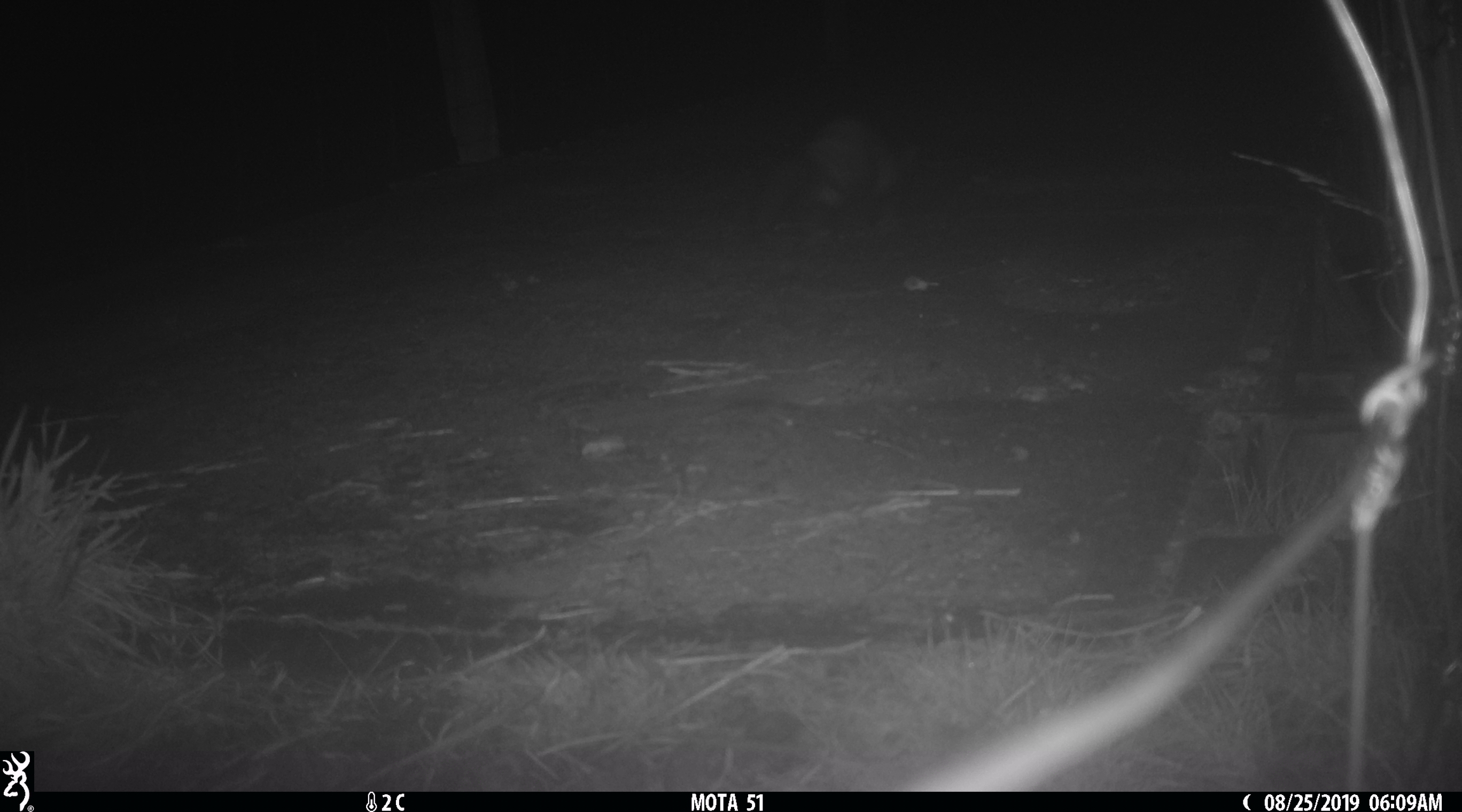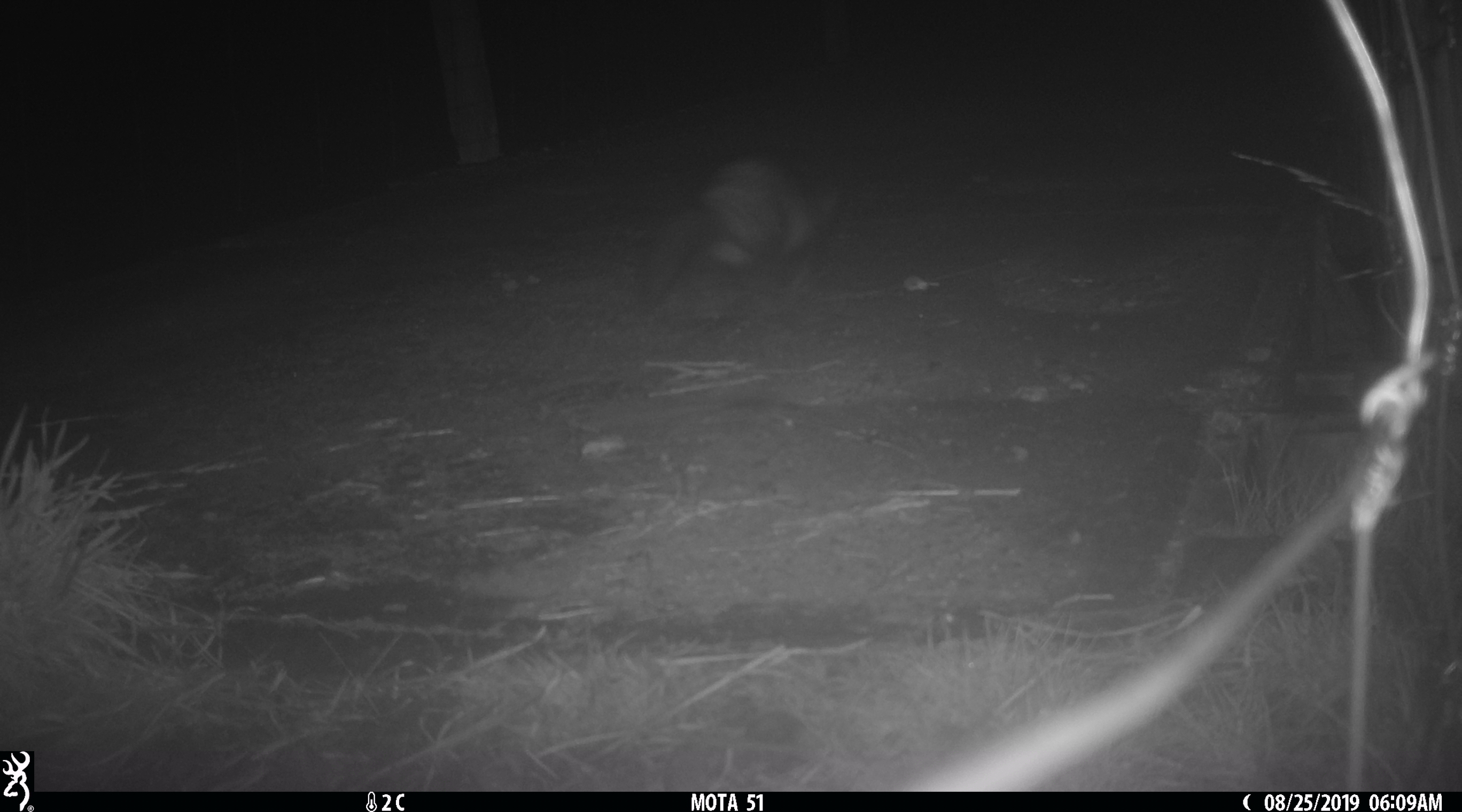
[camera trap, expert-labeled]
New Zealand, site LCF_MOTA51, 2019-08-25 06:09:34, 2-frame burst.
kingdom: Animalia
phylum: Chordata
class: Mammalia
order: Carnivora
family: Mustelidae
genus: Mustela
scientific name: Mustela furo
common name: ferret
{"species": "ferret (Mustela furo)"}